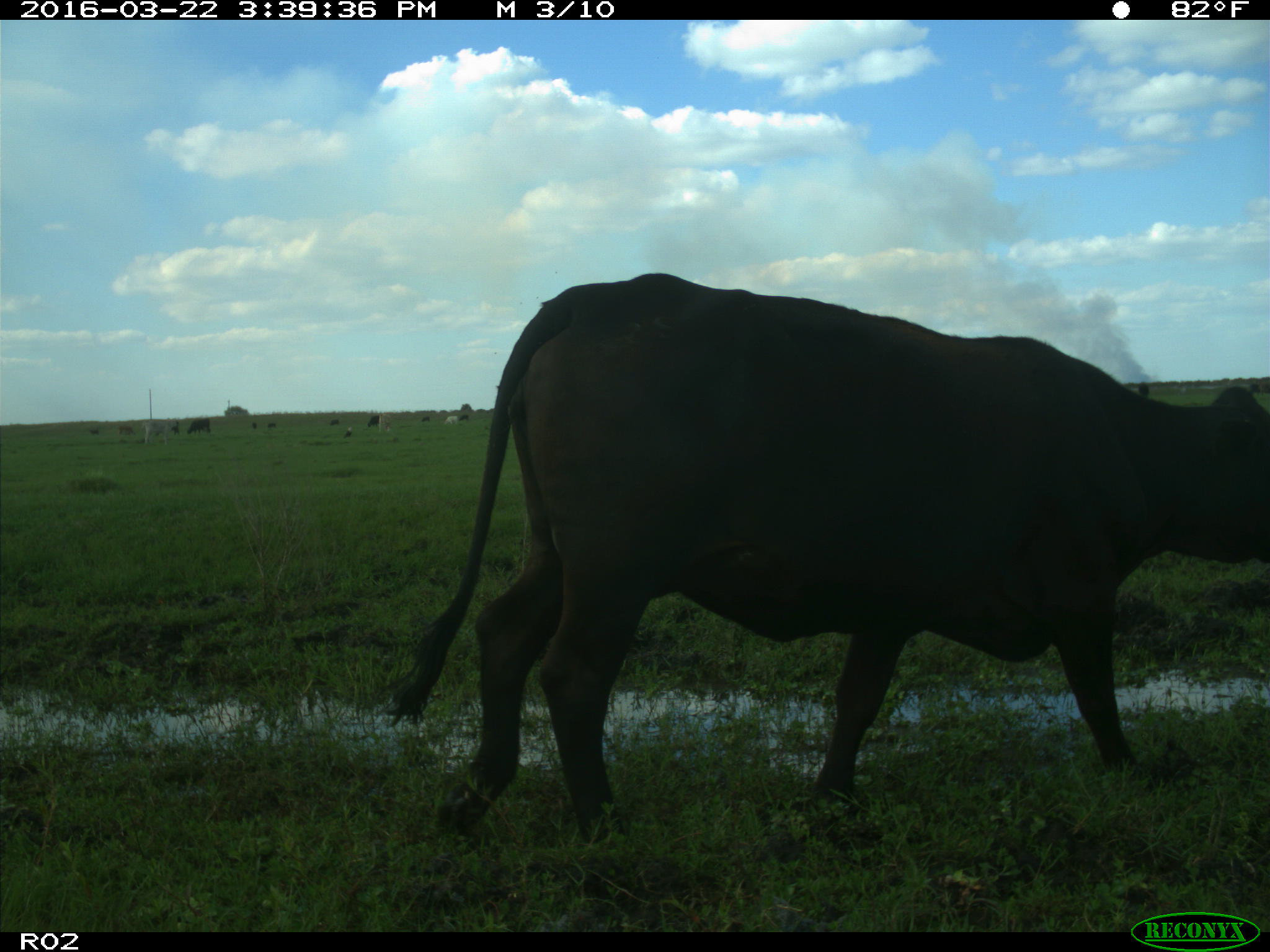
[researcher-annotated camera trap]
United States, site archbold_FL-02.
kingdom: Animalia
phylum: Chordata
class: Mammalia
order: Artiodactyla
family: Bovidae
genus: Bos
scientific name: Bos taurus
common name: domestic cow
Bos taurus (domestic cow).